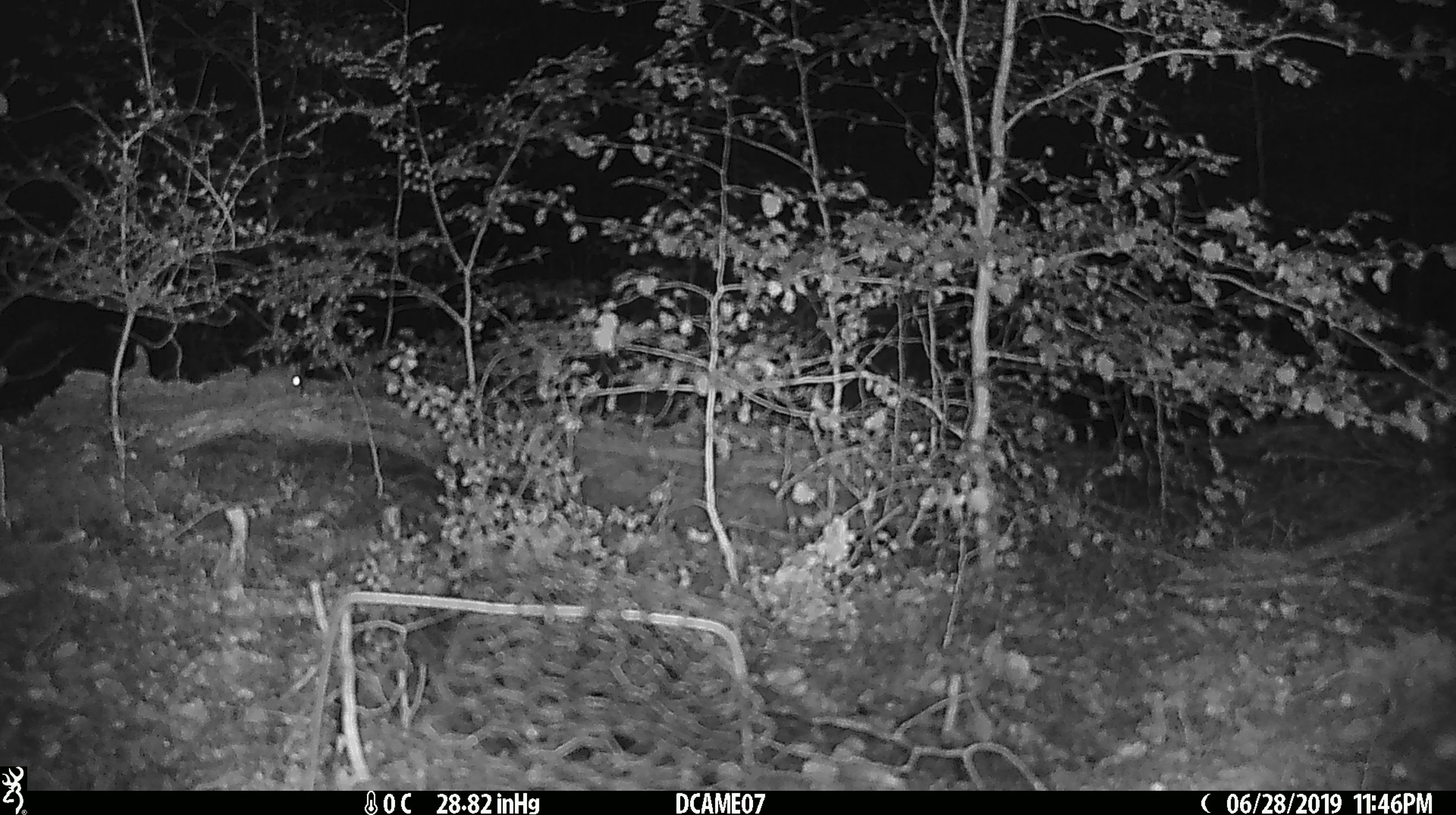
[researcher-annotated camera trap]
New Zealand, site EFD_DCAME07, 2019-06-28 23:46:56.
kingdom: Animalia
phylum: Chordata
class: Mammalia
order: Rodentia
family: Muridae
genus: Mus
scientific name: Mus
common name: mouse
Mouse (Mus).